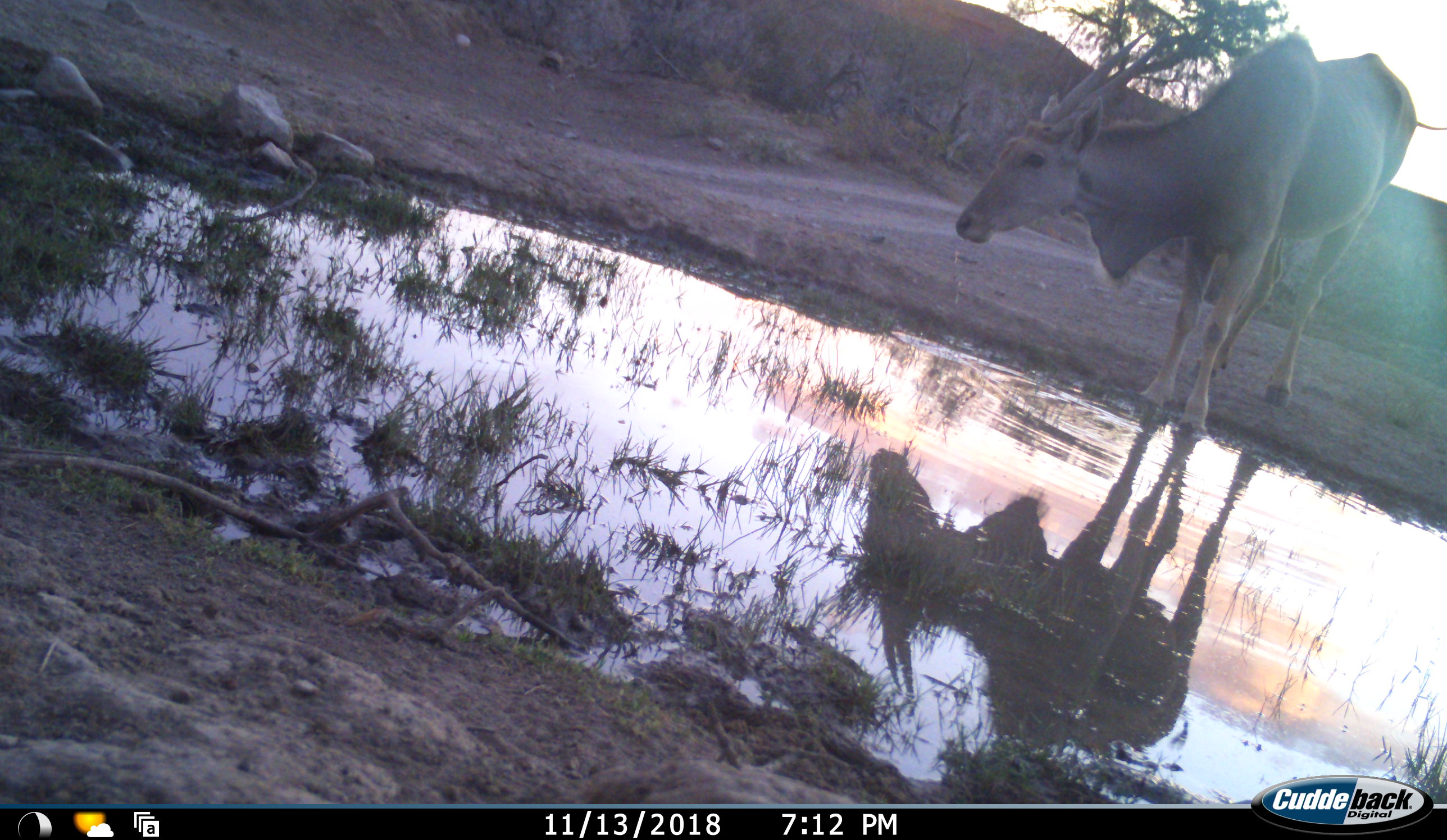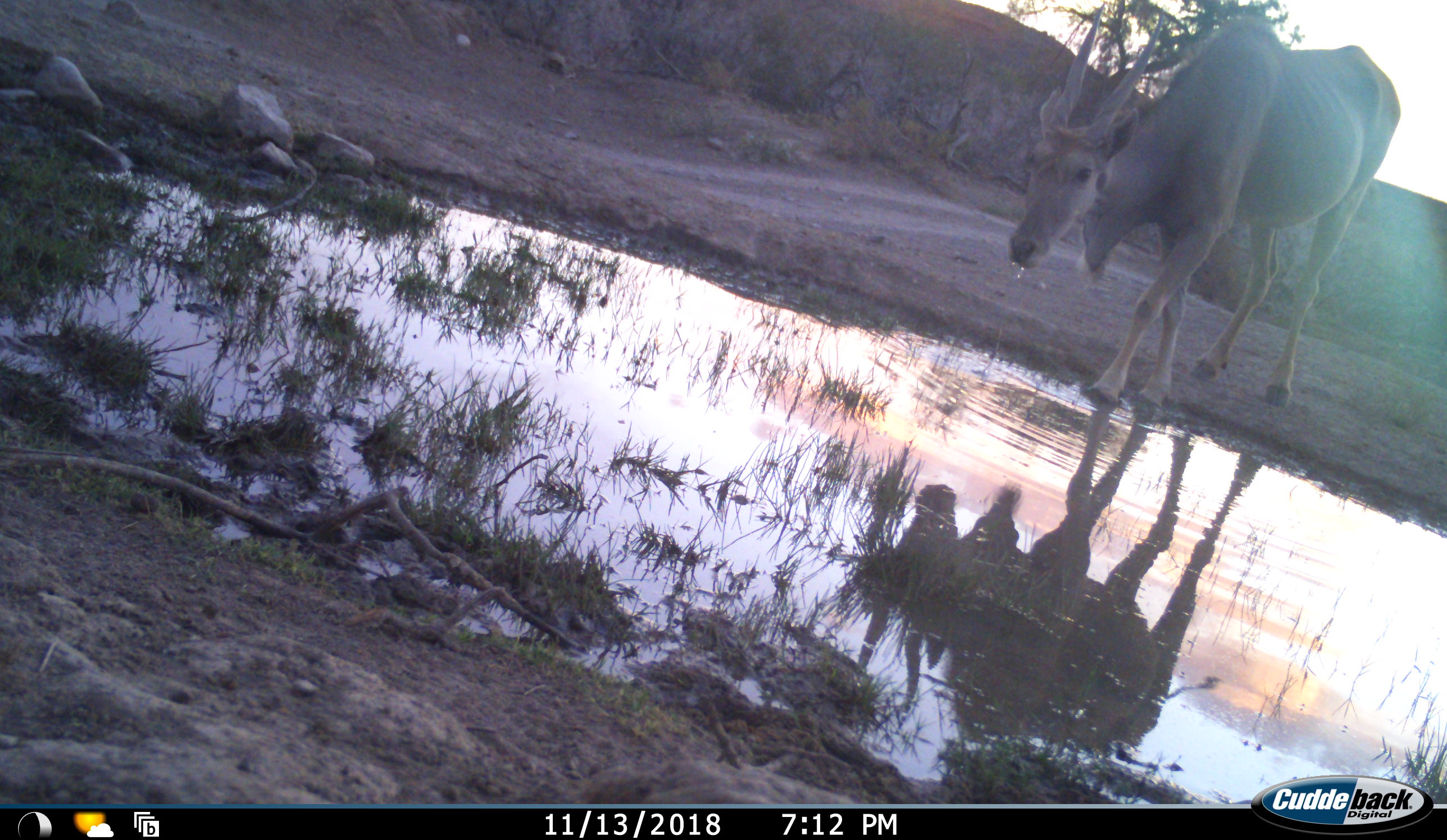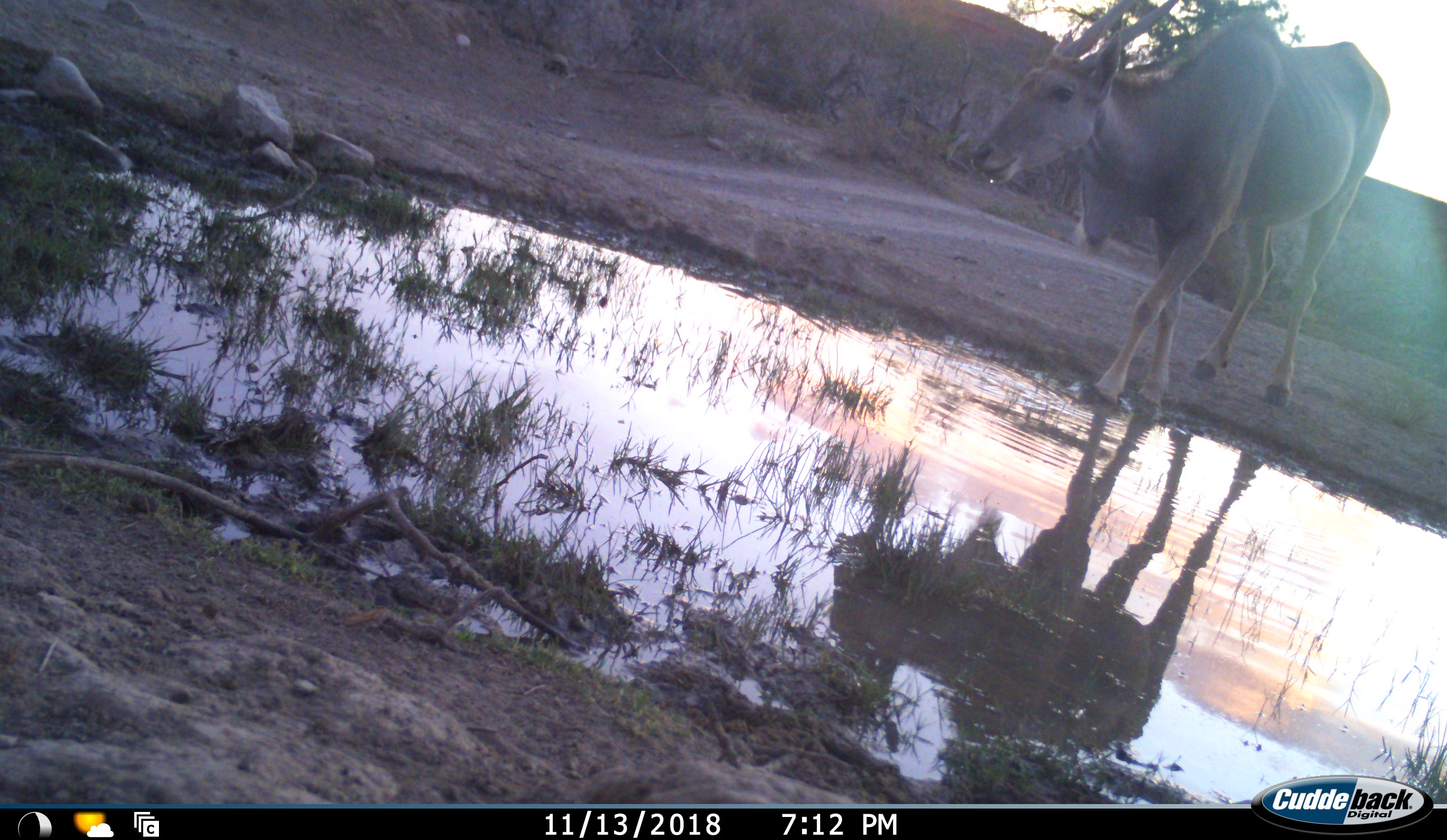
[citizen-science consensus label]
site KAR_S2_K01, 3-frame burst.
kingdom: Animalia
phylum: Chordata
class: Mammalia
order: Artiodactyla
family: Bovidae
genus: Tragelaphus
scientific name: Tragelaphus oryx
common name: eland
Eland (Tragelaphus oryx), count 1. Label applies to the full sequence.